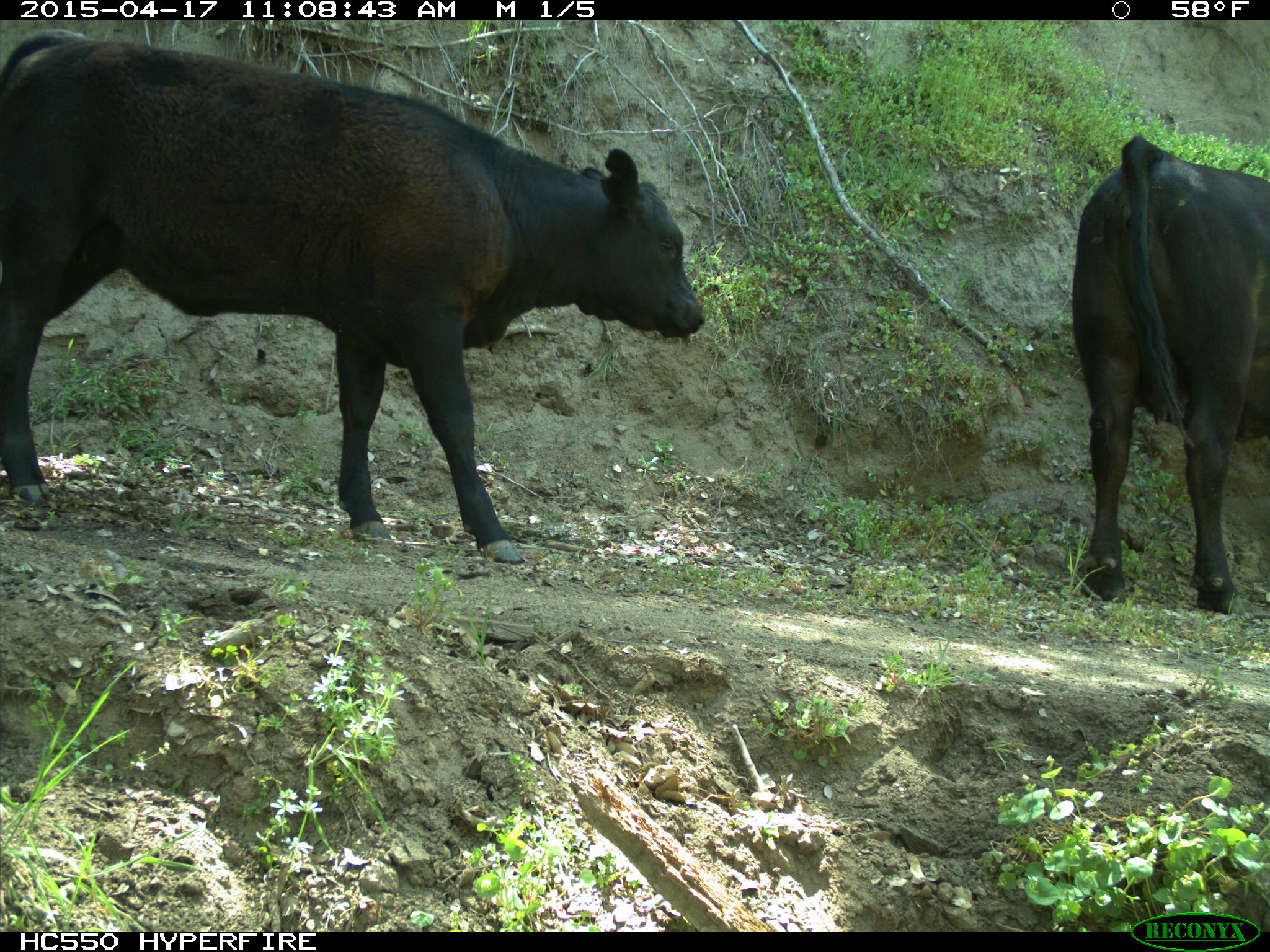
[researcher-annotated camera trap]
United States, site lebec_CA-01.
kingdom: Animalia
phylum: Chordata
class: Mammalia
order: Artiodactyla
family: Bovidae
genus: Bos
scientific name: Bos taurus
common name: domestic cow